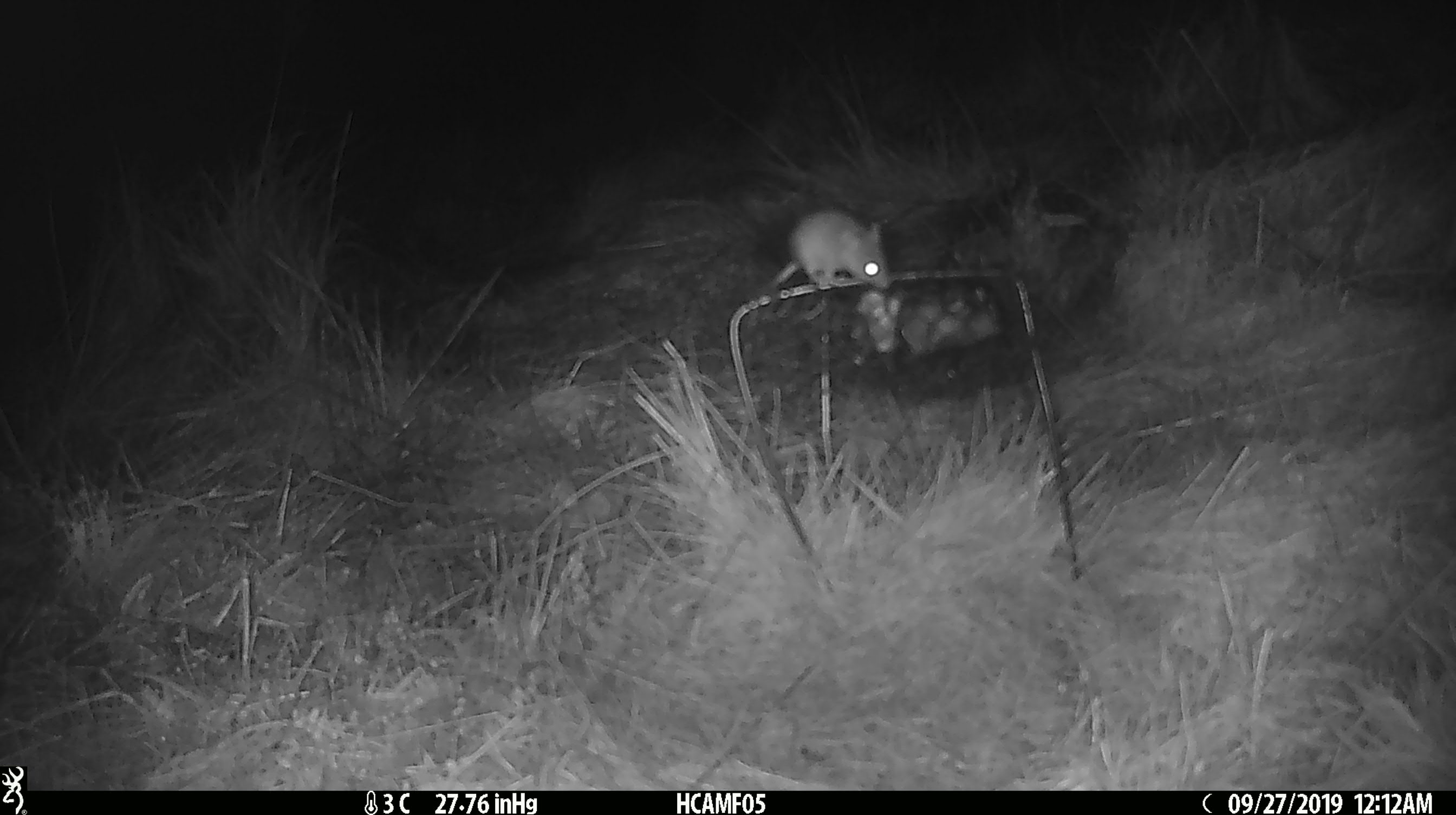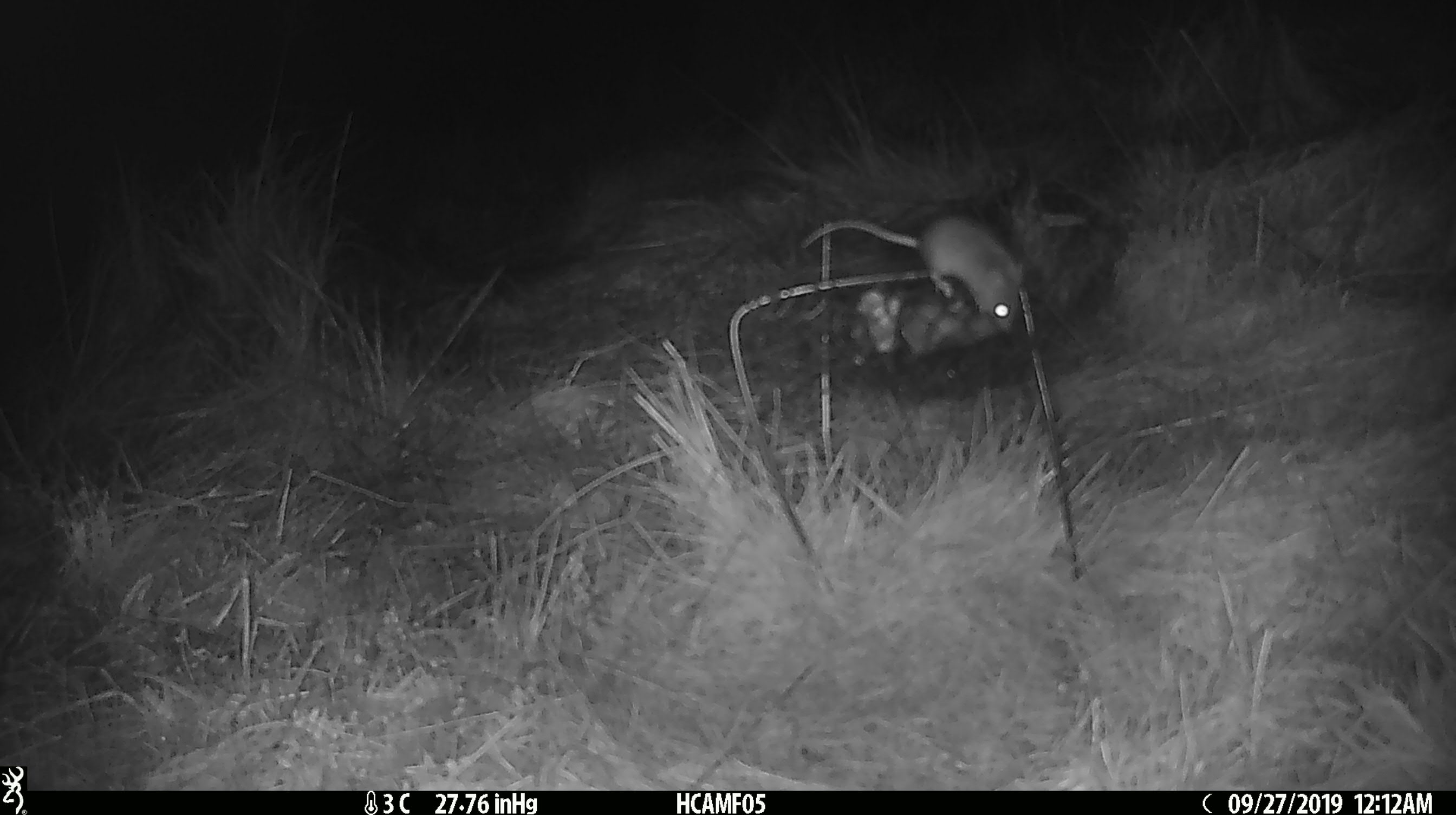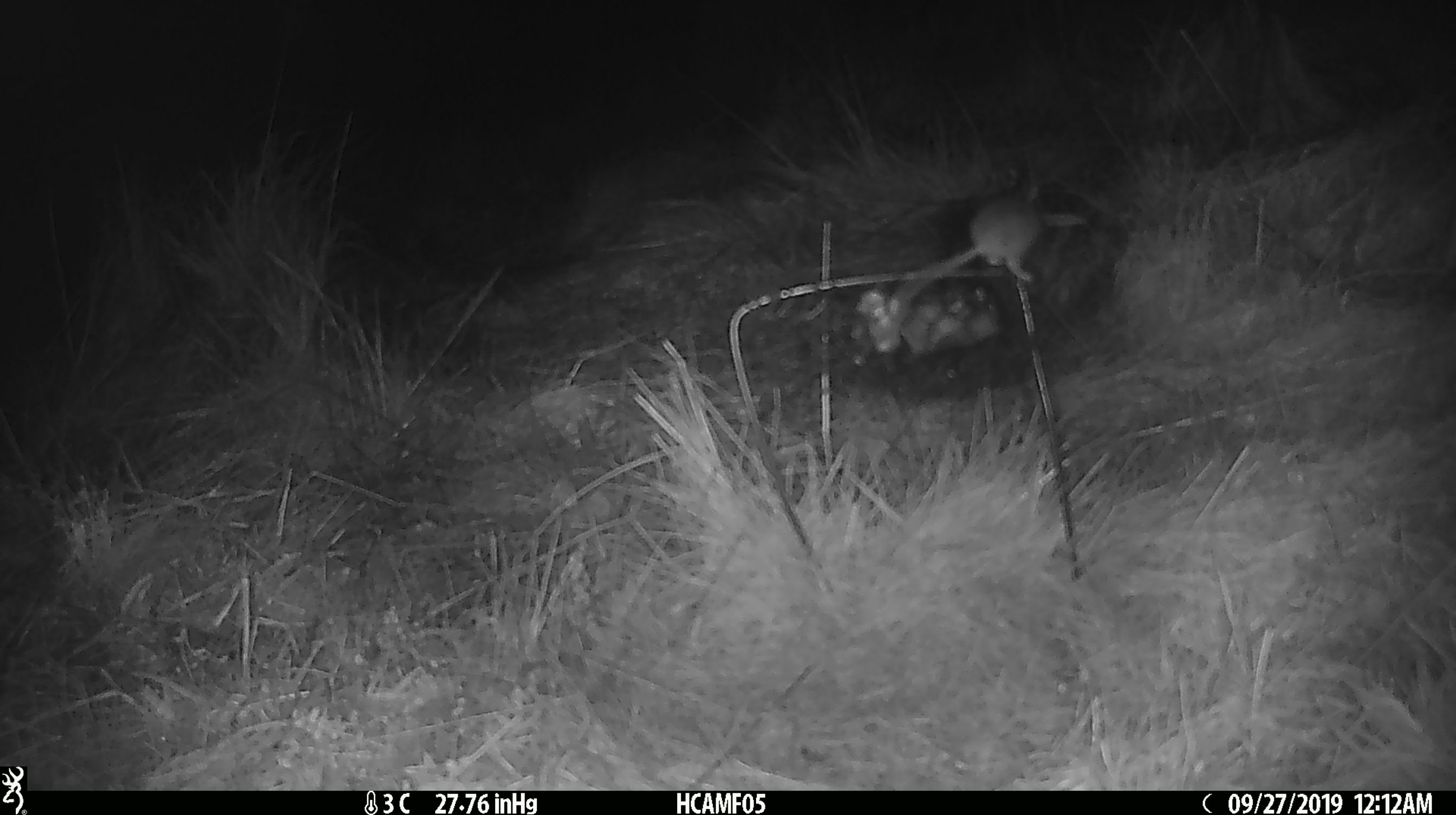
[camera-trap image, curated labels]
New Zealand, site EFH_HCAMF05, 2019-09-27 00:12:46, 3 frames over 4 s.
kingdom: Animalia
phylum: Chordata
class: Mammalia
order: Rodentia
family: Muridae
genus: Mus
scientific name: Mus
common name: mouse